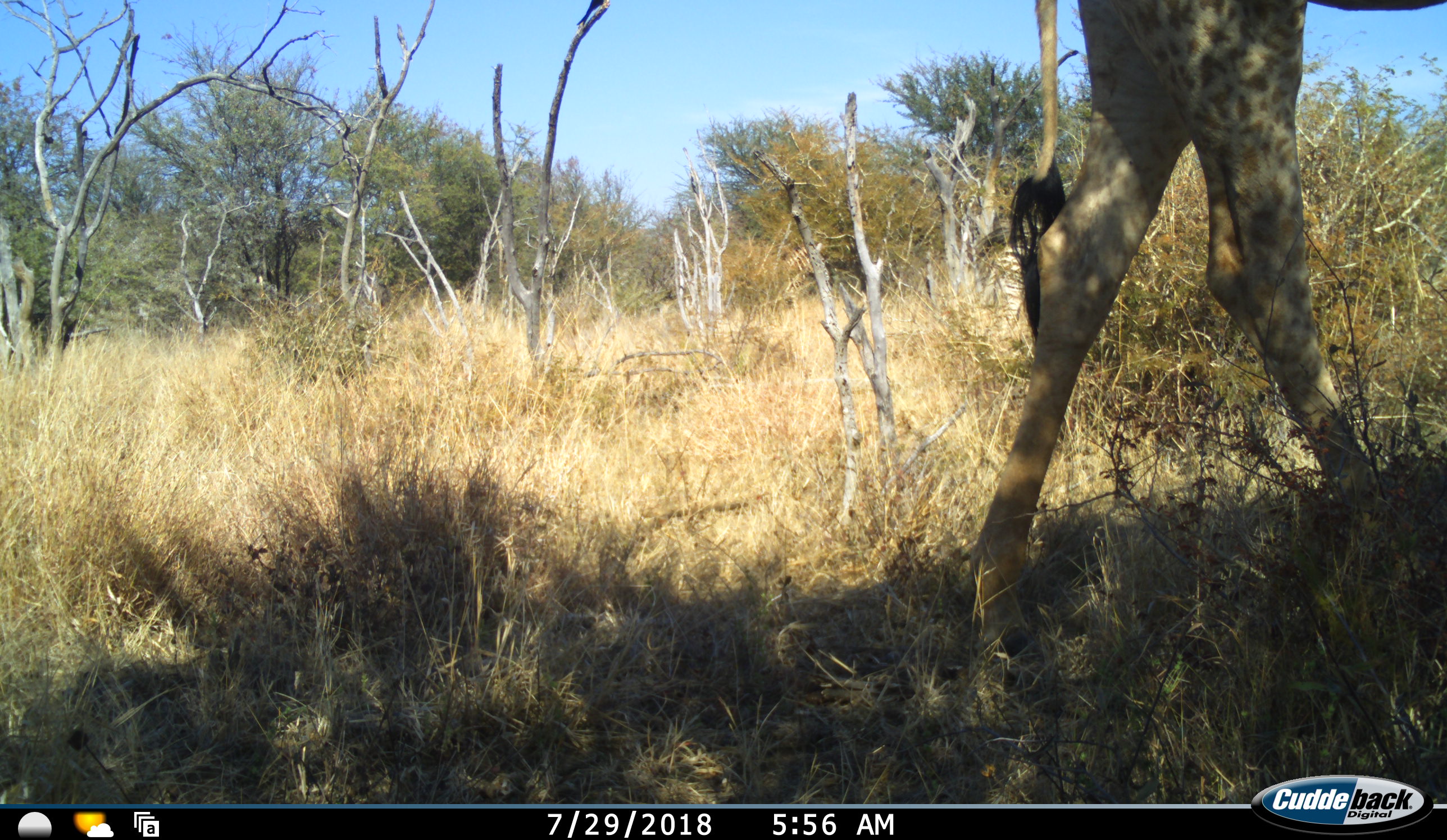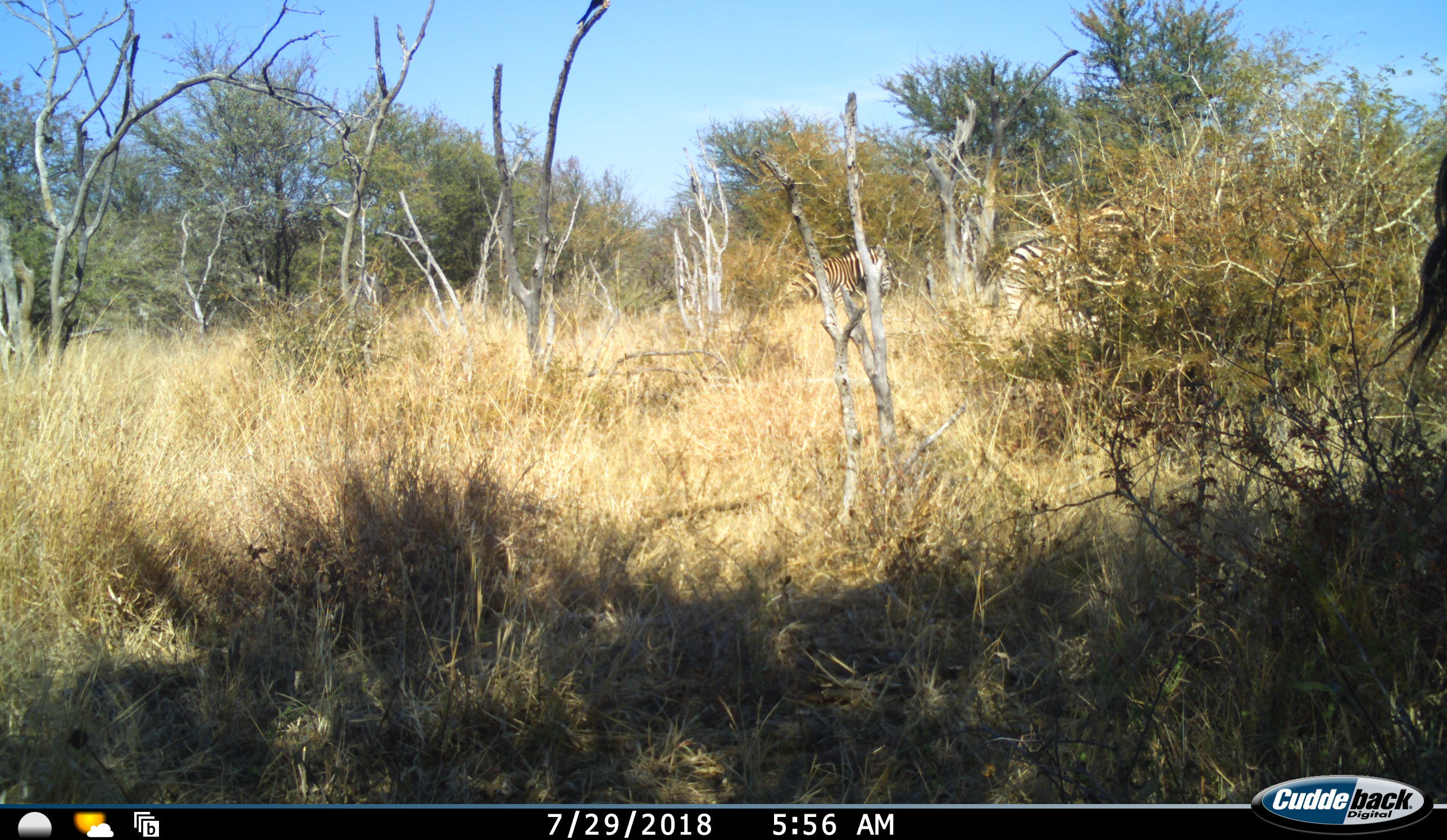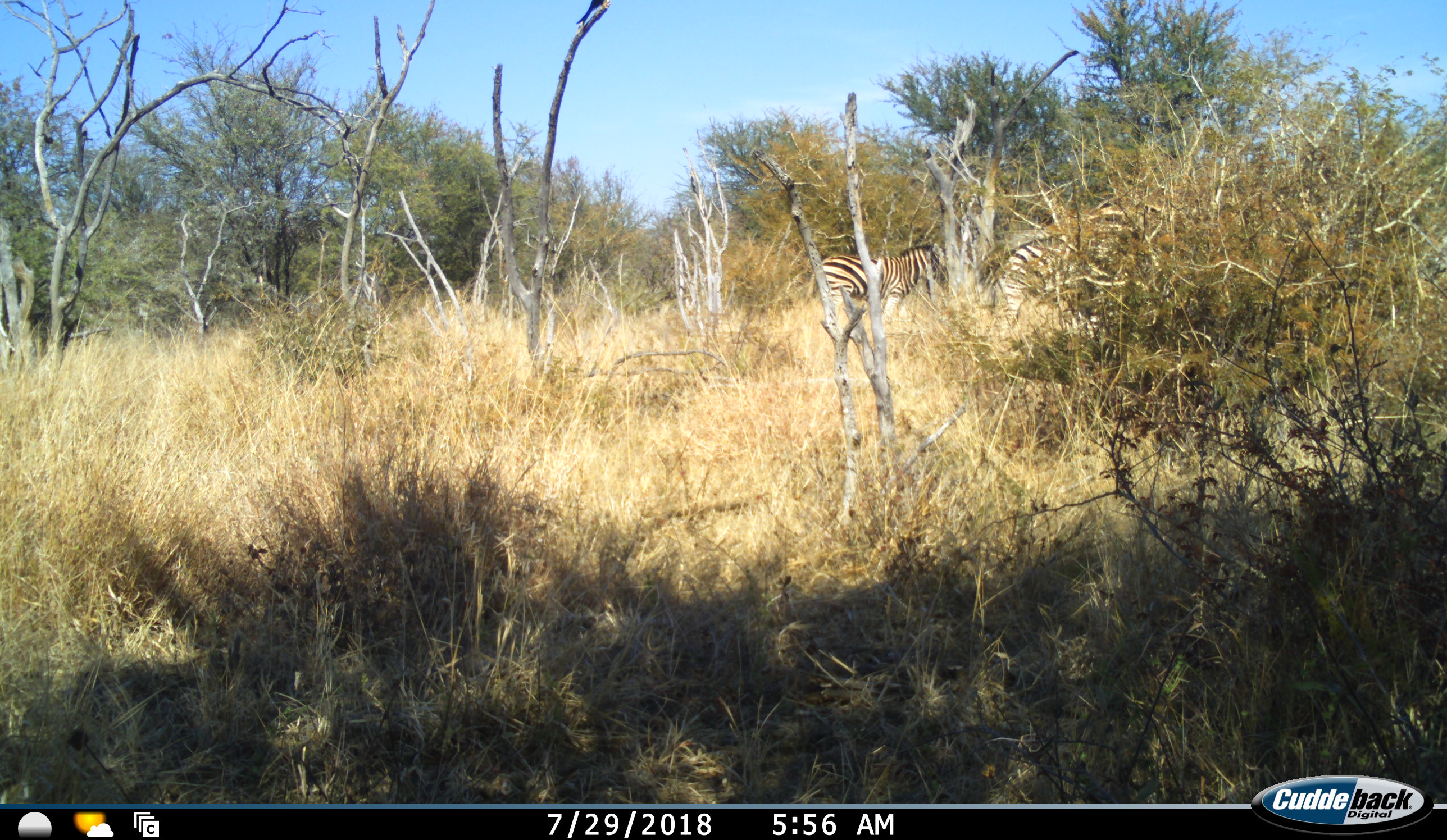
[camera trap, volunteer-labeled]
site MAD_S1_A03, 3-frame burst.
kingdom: Animalia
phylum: Chordata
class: Mammalia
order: Artiodactyla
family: Giraffidae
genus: Giraffa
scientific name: Giraffa camelopardalis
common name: giraffe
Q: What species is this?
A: Giraffe (Giraffa camelopardalis).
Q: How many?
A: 1.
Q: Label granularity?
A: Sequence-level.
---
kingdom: Animalia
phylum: Chordata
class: Mammalia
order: Perissodactyla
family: Equidae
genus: Equus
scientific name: Equus quagga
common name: plains zebra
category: zebraplains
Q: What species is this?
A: Zebraplains (plains zebra) (Equus quagga).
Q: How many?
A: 2.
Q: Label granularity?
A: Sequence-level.